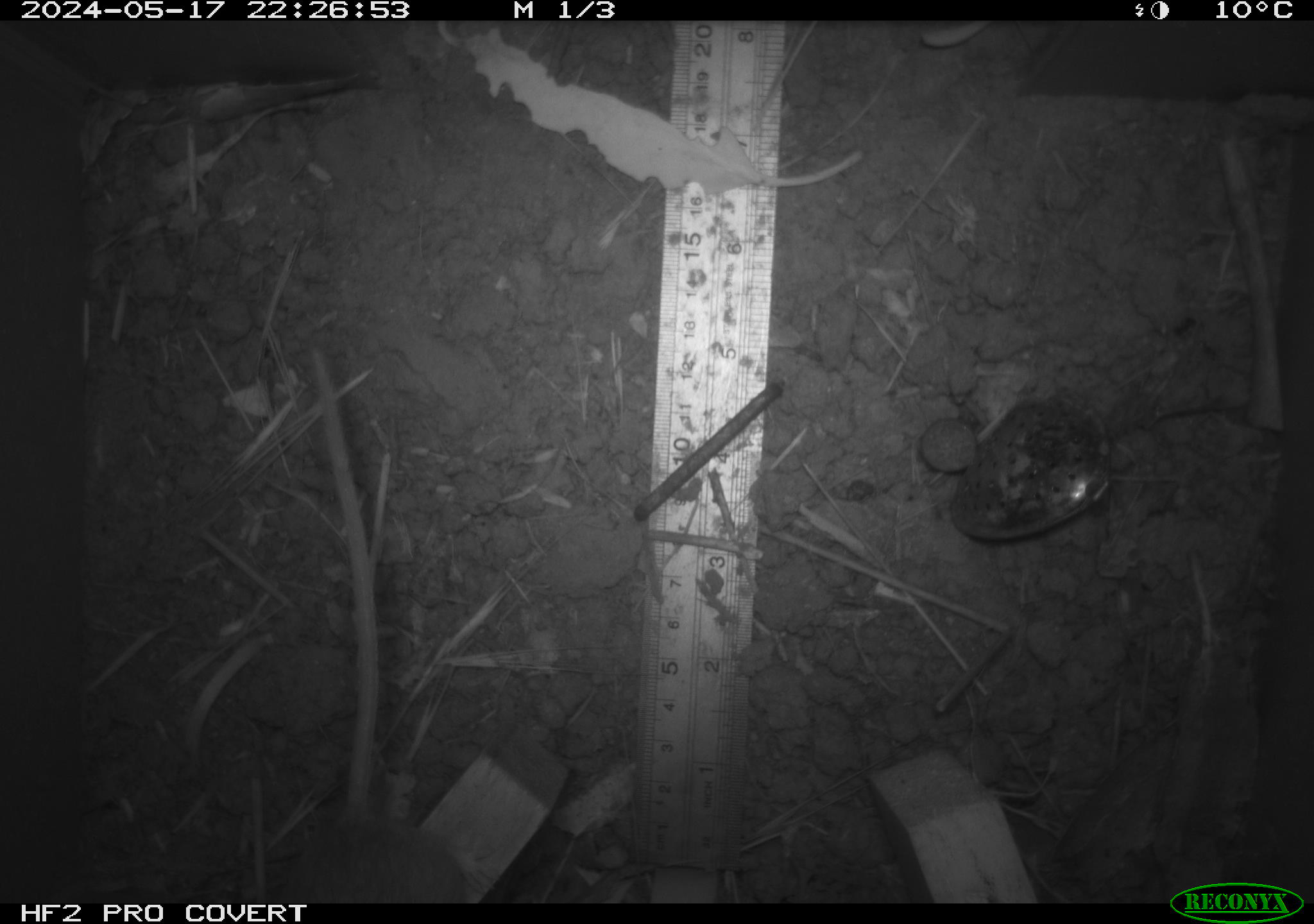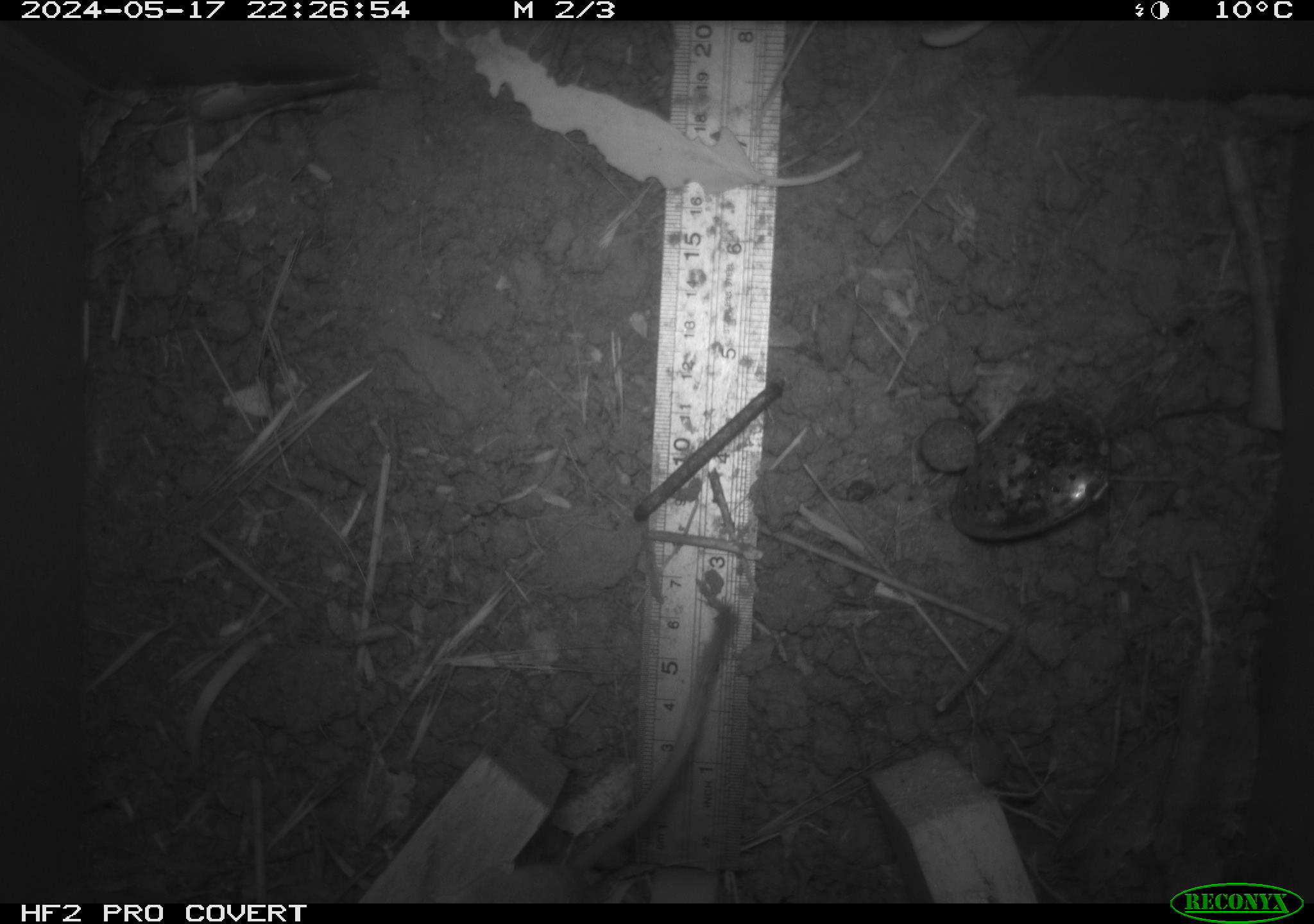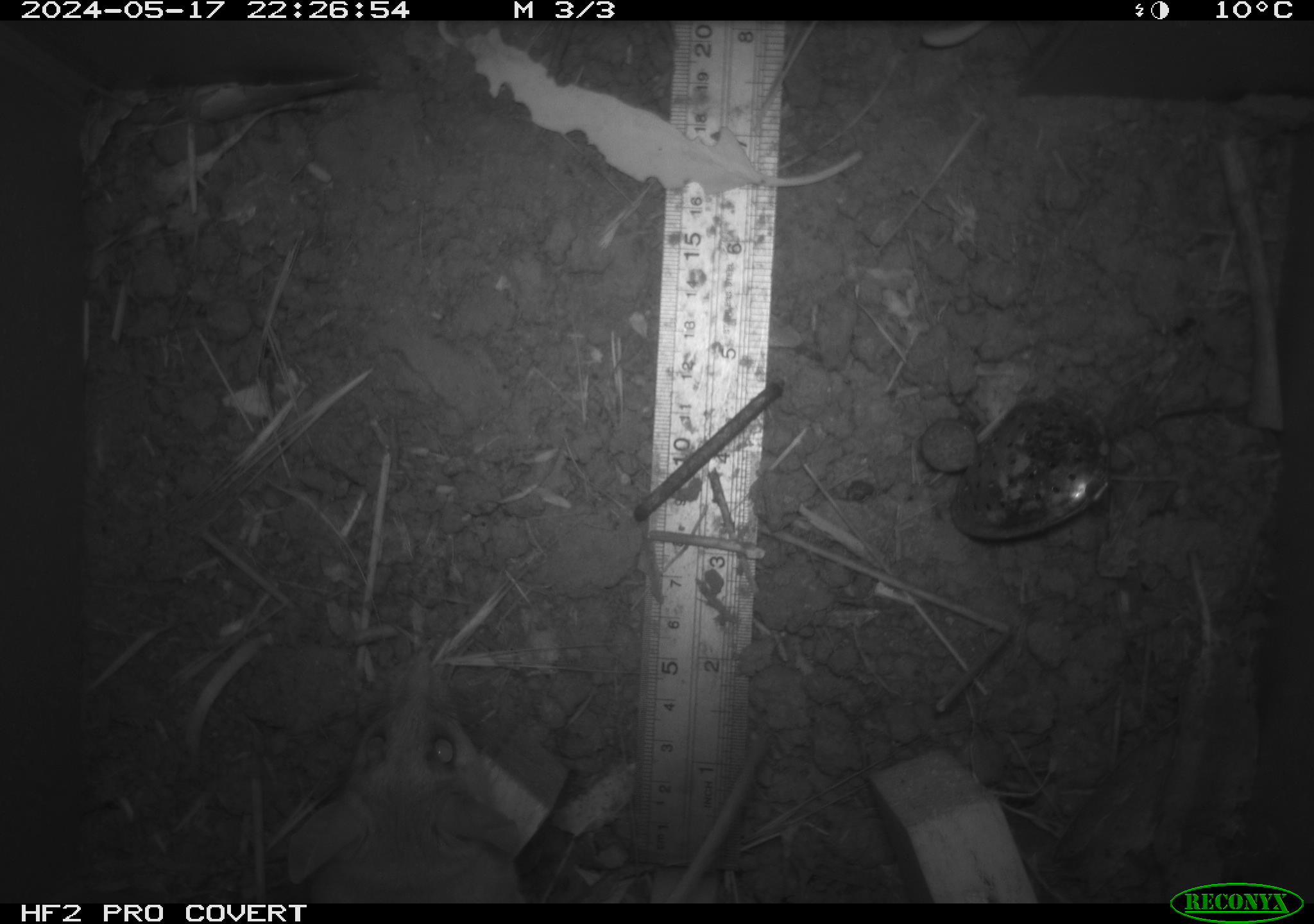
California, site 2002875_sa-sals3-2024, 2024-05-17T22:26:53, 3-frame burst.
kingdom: Animalia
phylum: Chordata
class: Mammalia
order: Rodentia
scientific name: Rodentia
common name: mouse species